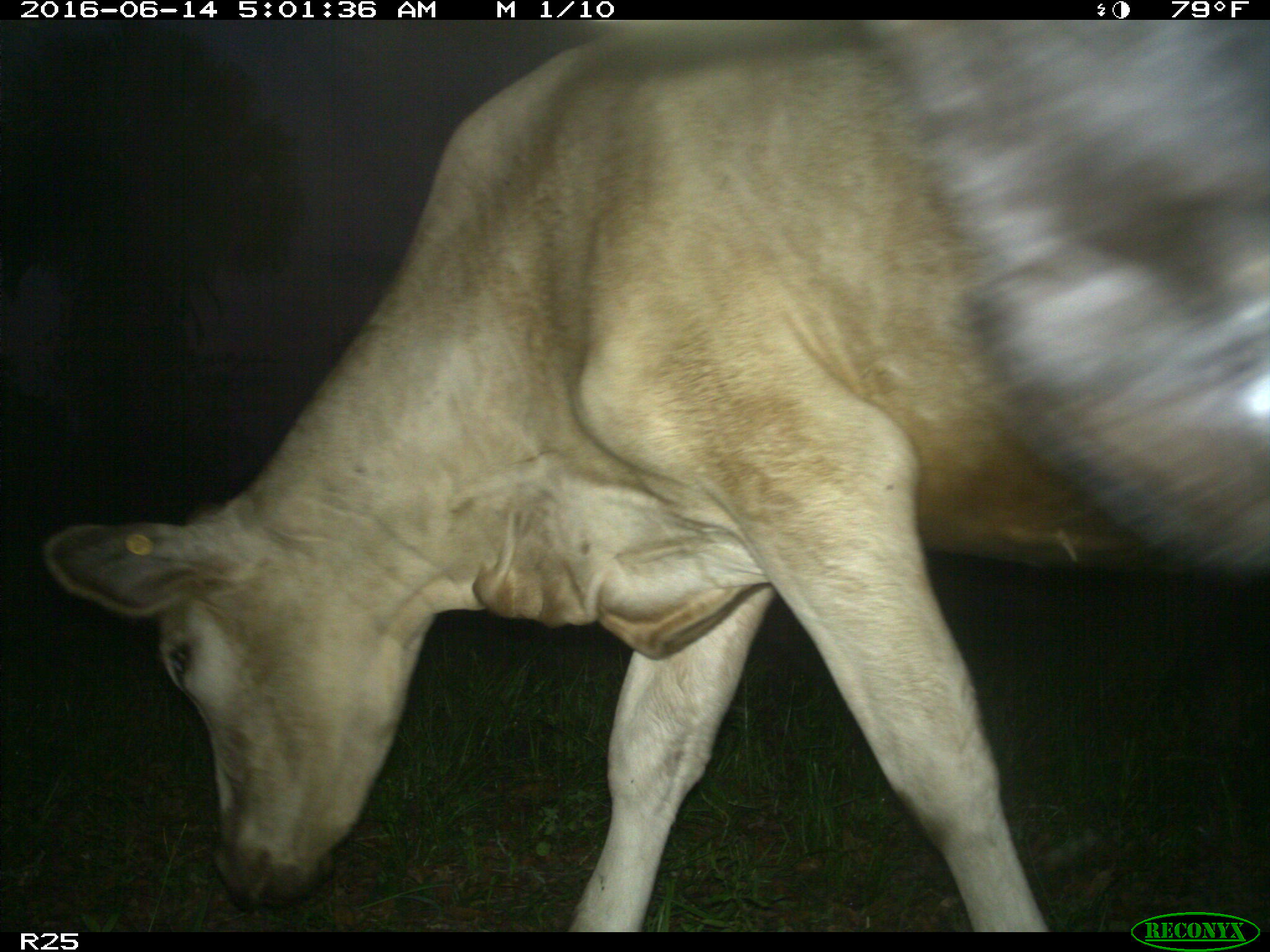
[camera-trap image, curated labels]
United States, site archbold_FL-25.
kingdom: Animalia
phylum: Chordata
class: Mammalia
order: Artiodactyla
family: Bovidae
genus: Bos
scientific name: Bos taurus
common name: domestic cow